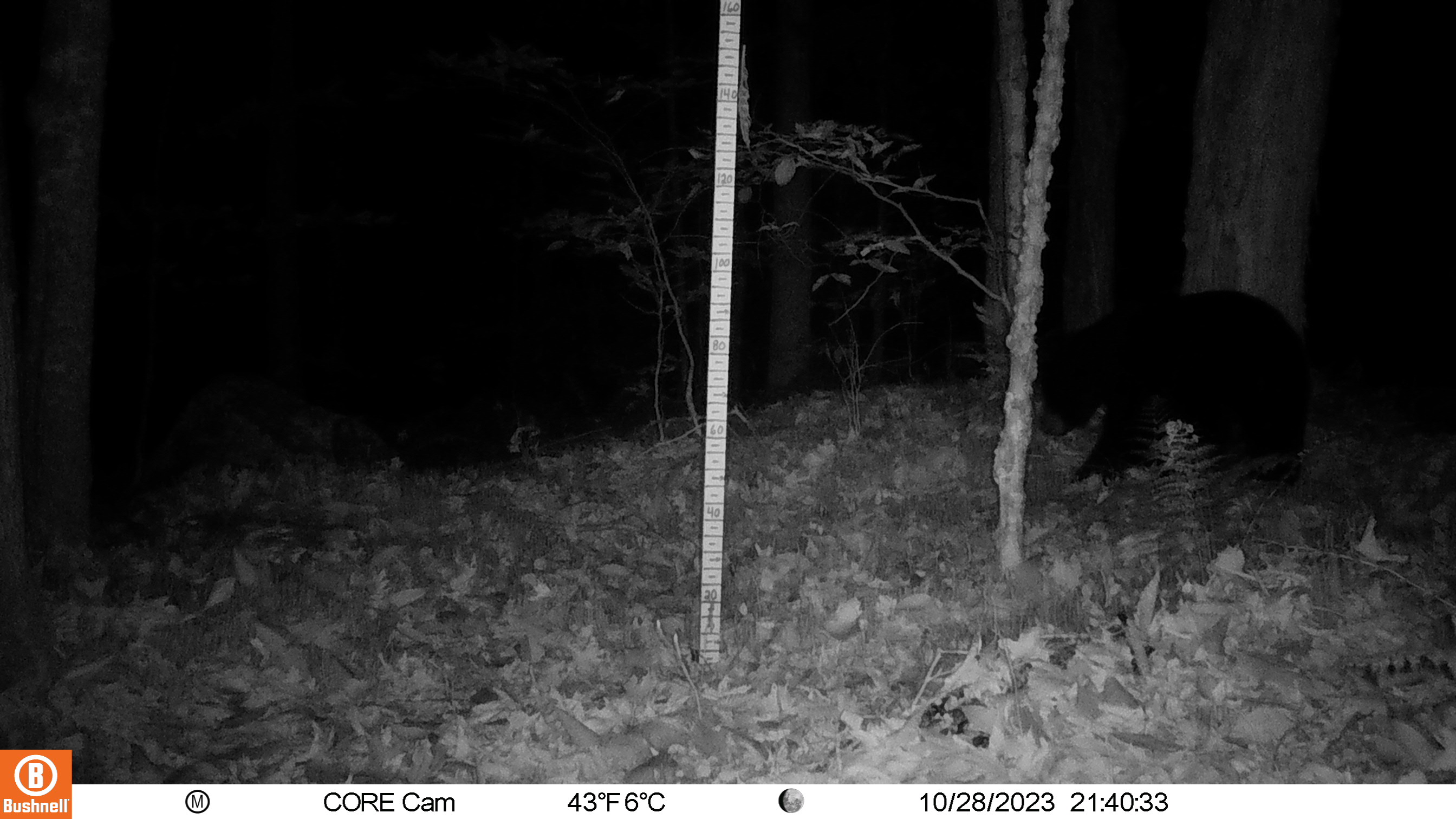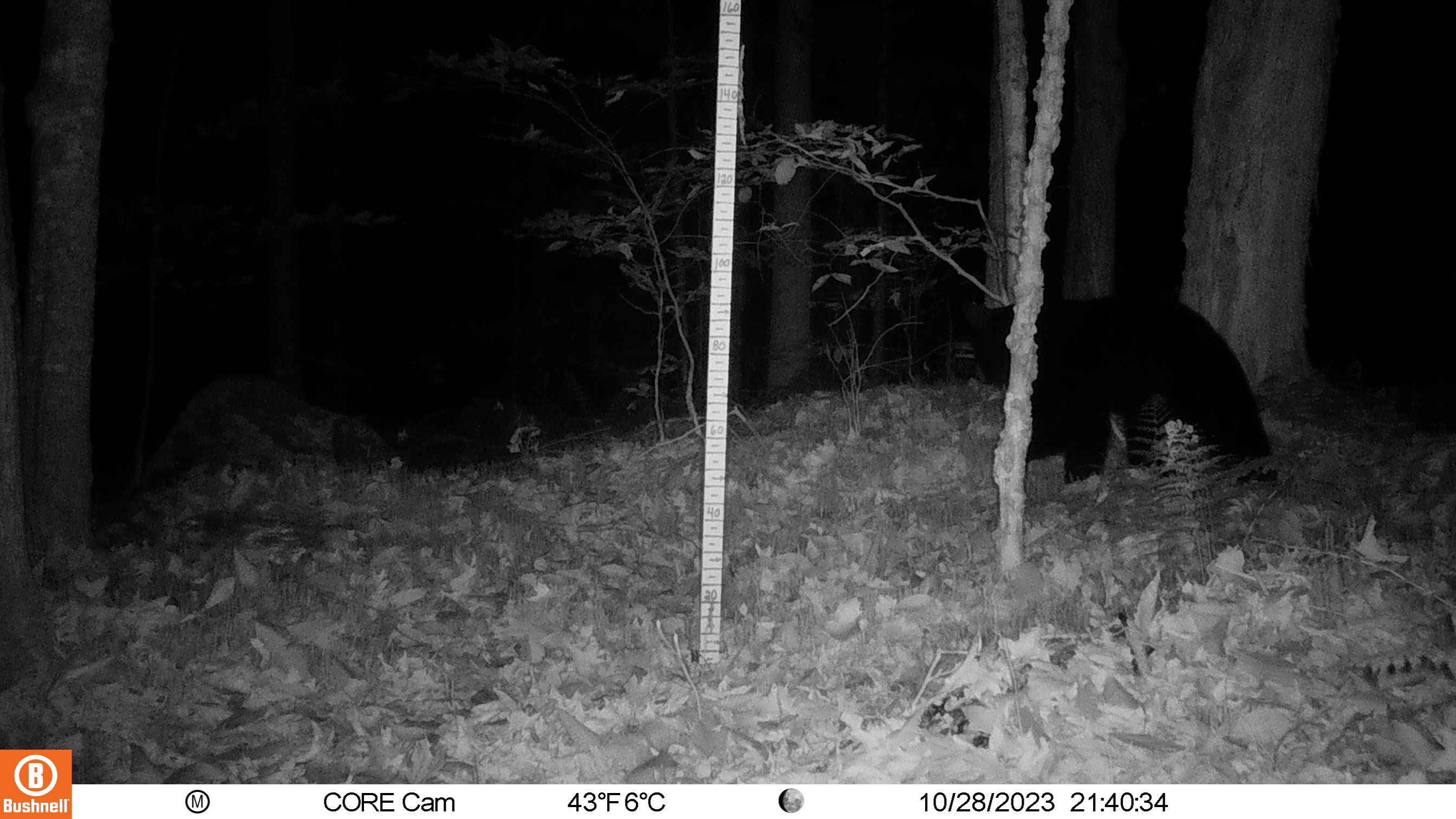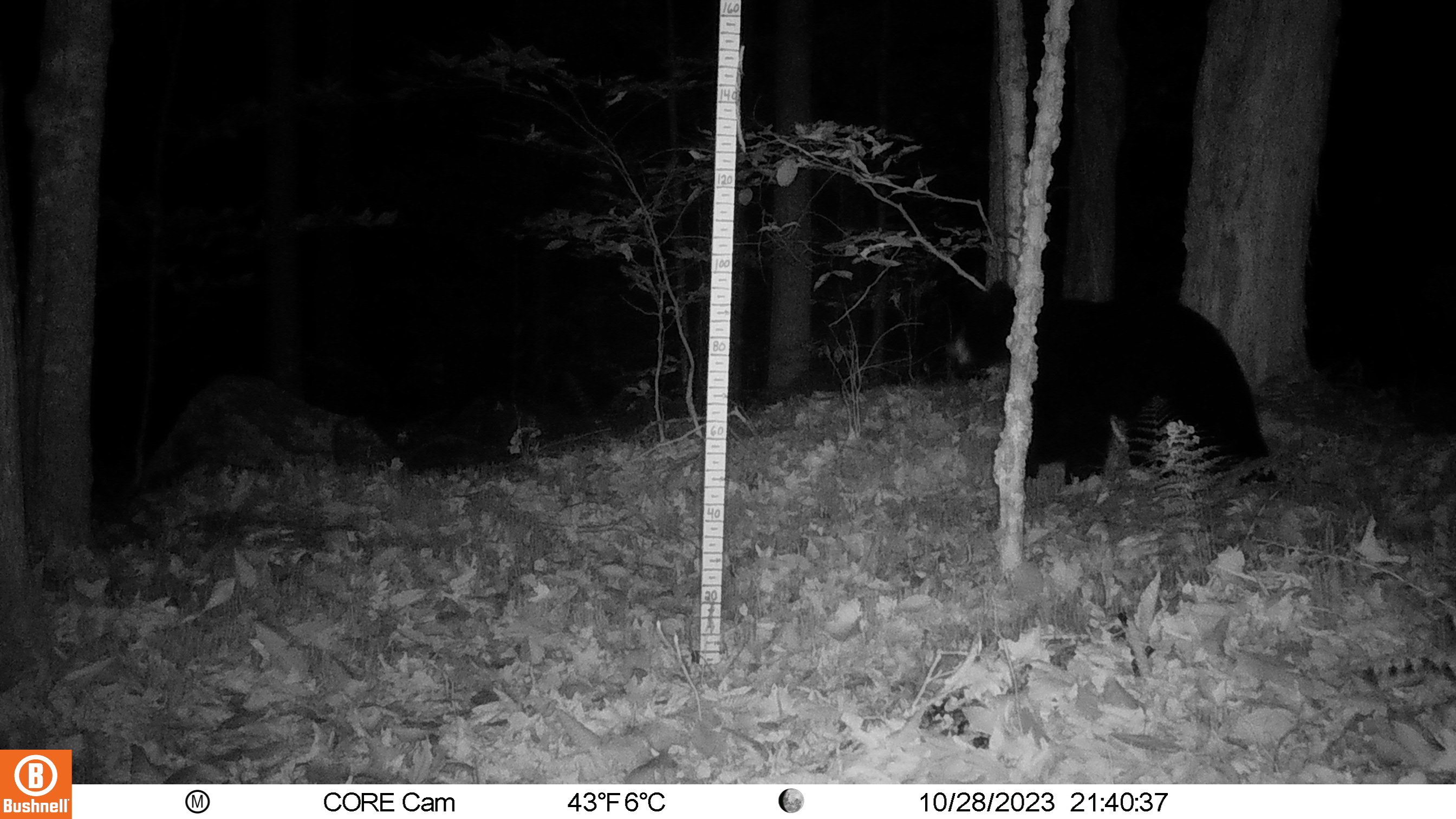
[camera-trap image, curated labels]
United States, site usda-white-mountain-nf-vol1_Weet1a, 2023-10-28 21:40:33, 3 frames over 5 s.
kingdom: Animalia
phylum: Chordata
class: Mammalia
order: Carnivora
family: Ursidae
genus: Ursus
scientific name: Ursus americanus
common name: black bear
Black bear (Ursus americanus).